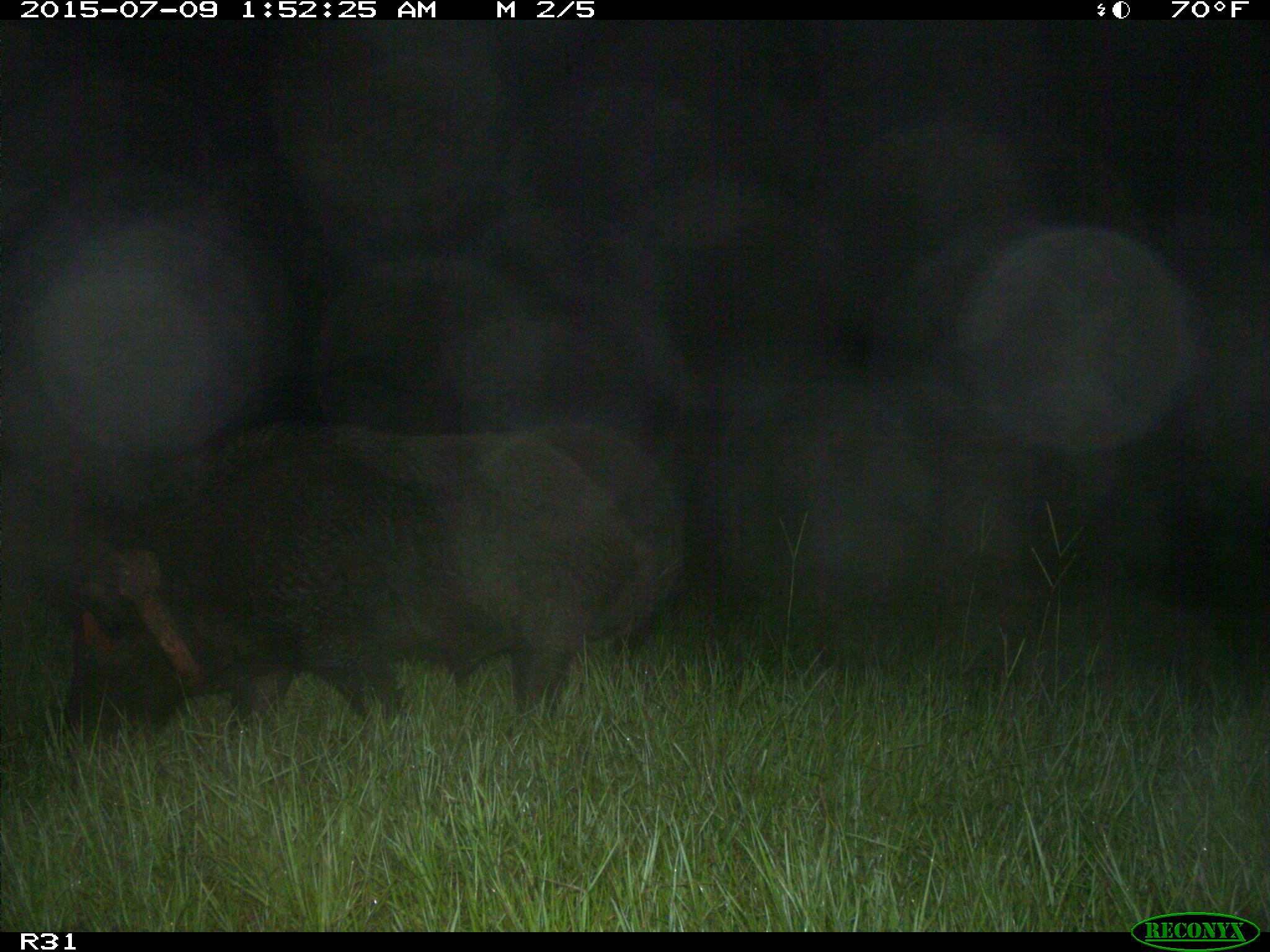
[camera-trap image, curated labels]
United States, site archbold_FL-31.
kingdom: Animalia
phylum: Chordata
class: Mammalia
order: Artiodactyla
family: Suidae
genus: Sus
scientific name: Sus scrofa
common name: wild boar